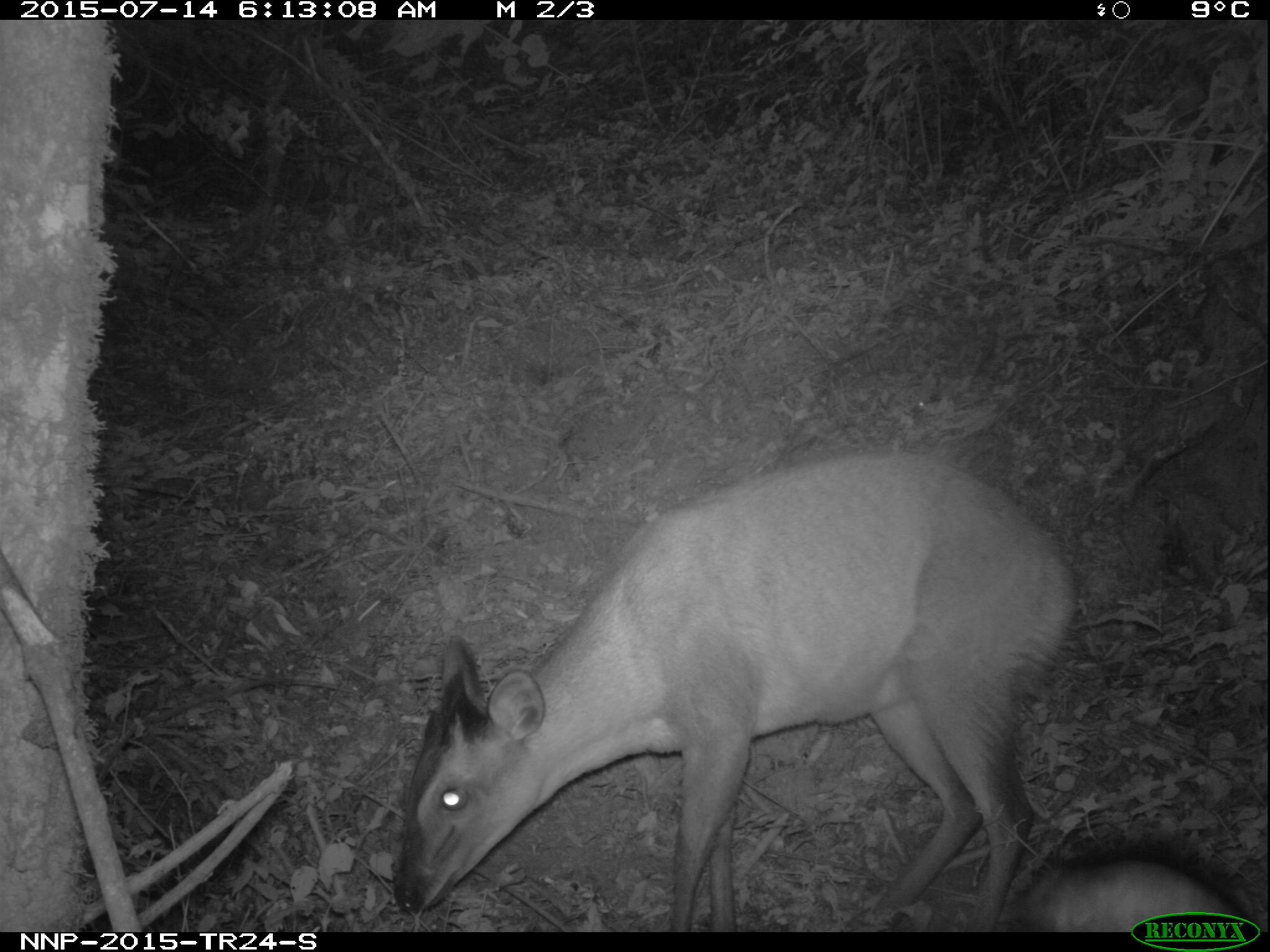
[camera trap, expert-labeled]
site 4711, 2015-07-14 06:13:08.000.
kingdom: Animalia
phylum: Chordata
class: Mammalia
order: Artiodactyla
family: Bovidae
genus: Cephalophus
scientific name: Cephalophus nigrifrons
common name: black-fronted duiker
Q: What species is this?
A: Cephalophus nigrifrons (black-fronted duiker).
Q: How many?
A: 1.